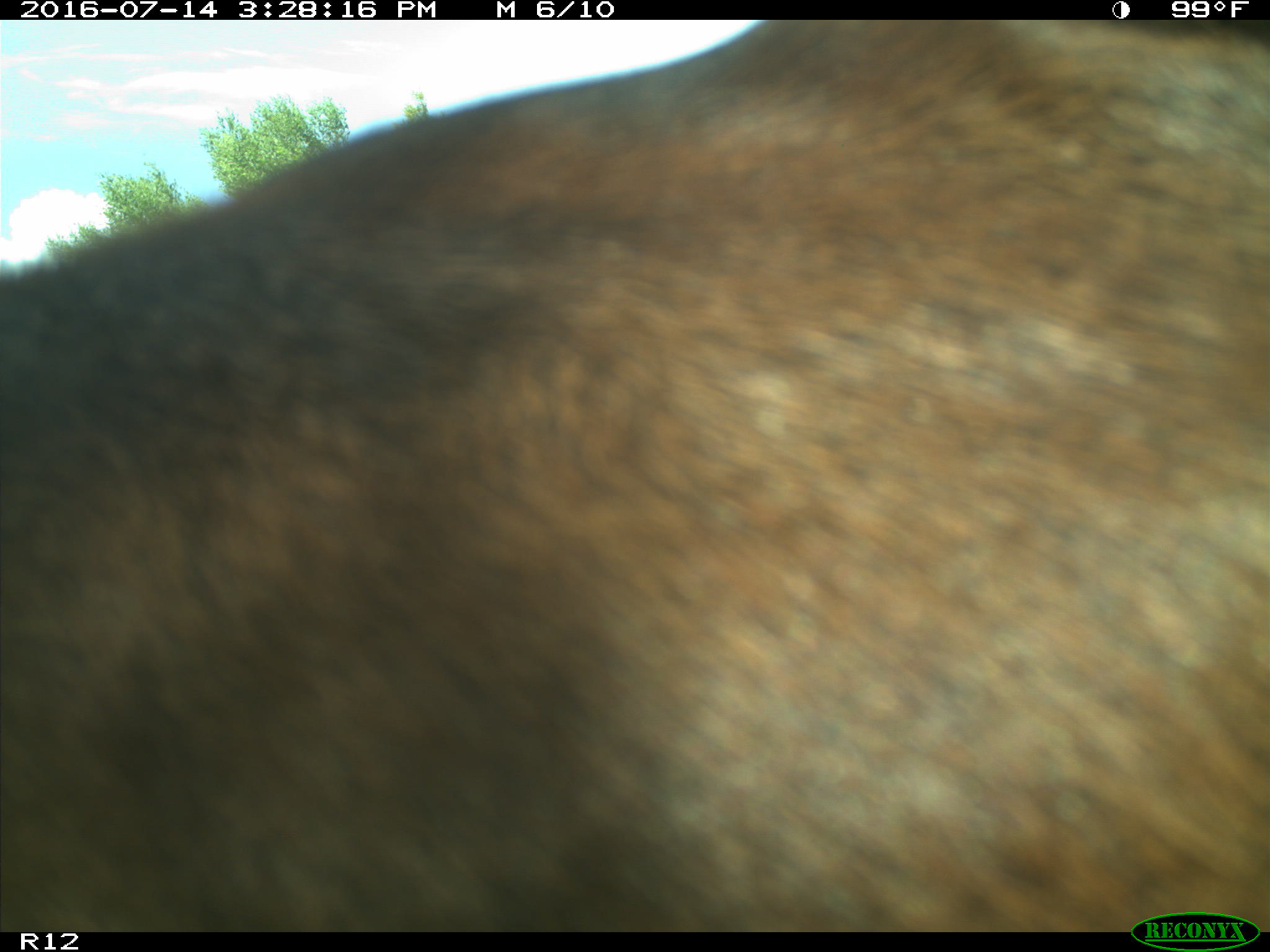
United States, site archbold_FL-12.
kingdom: Animalia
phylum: Chordata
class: Mammalia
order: Artiodactyla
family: Bovidae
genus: Bos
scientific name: Bos taurus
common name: domestic cow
Bos taurus (domestic cow).